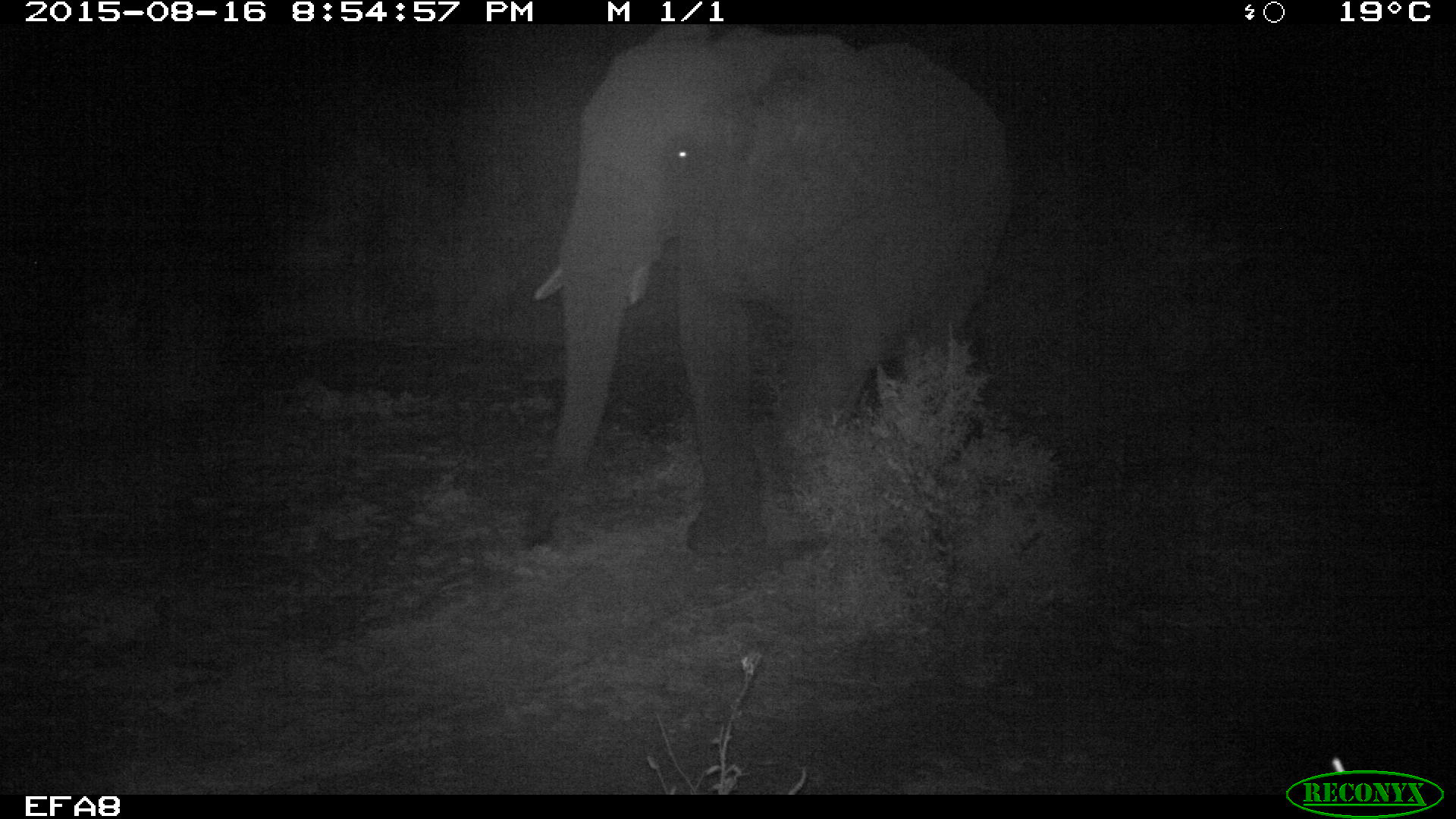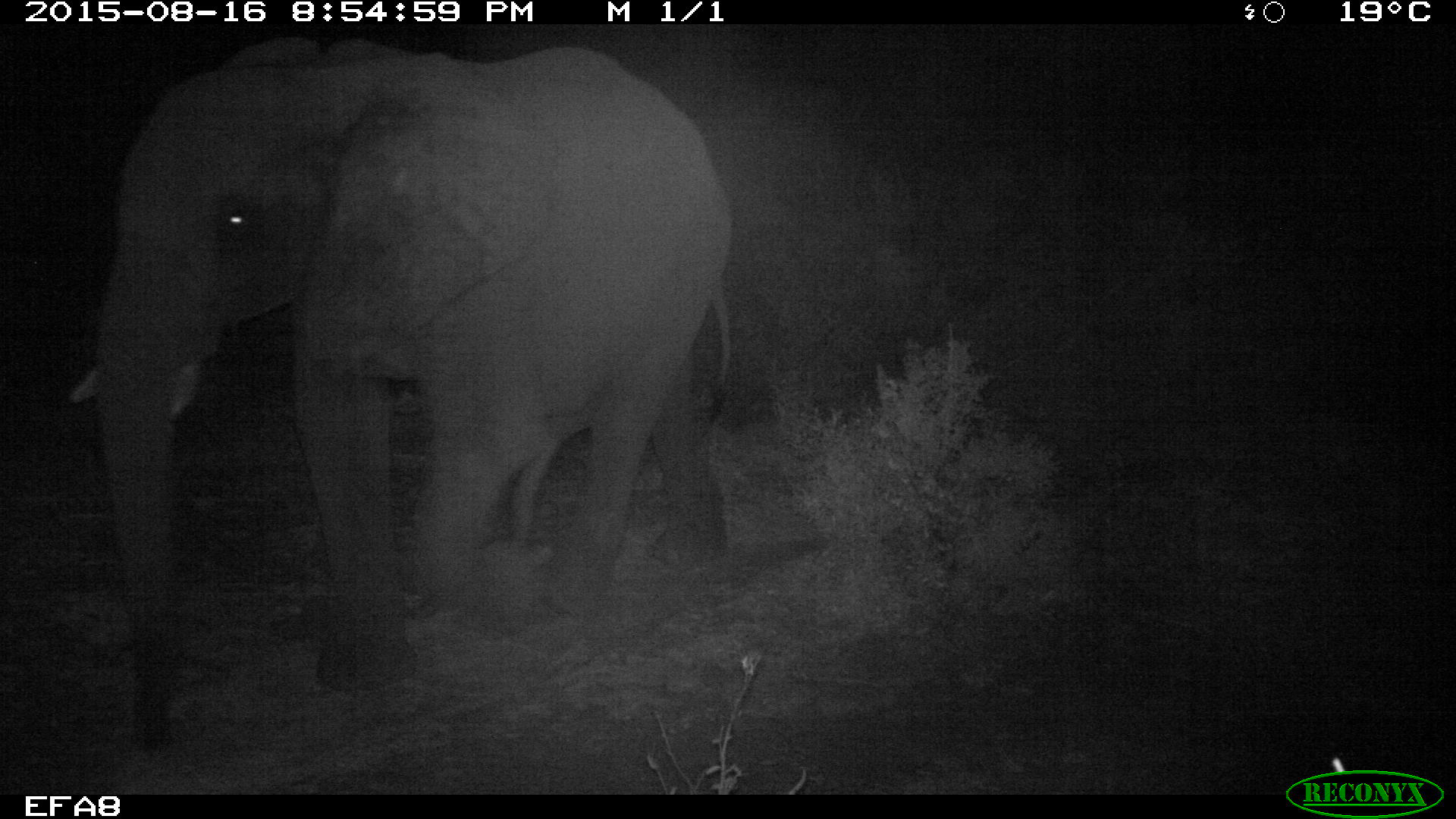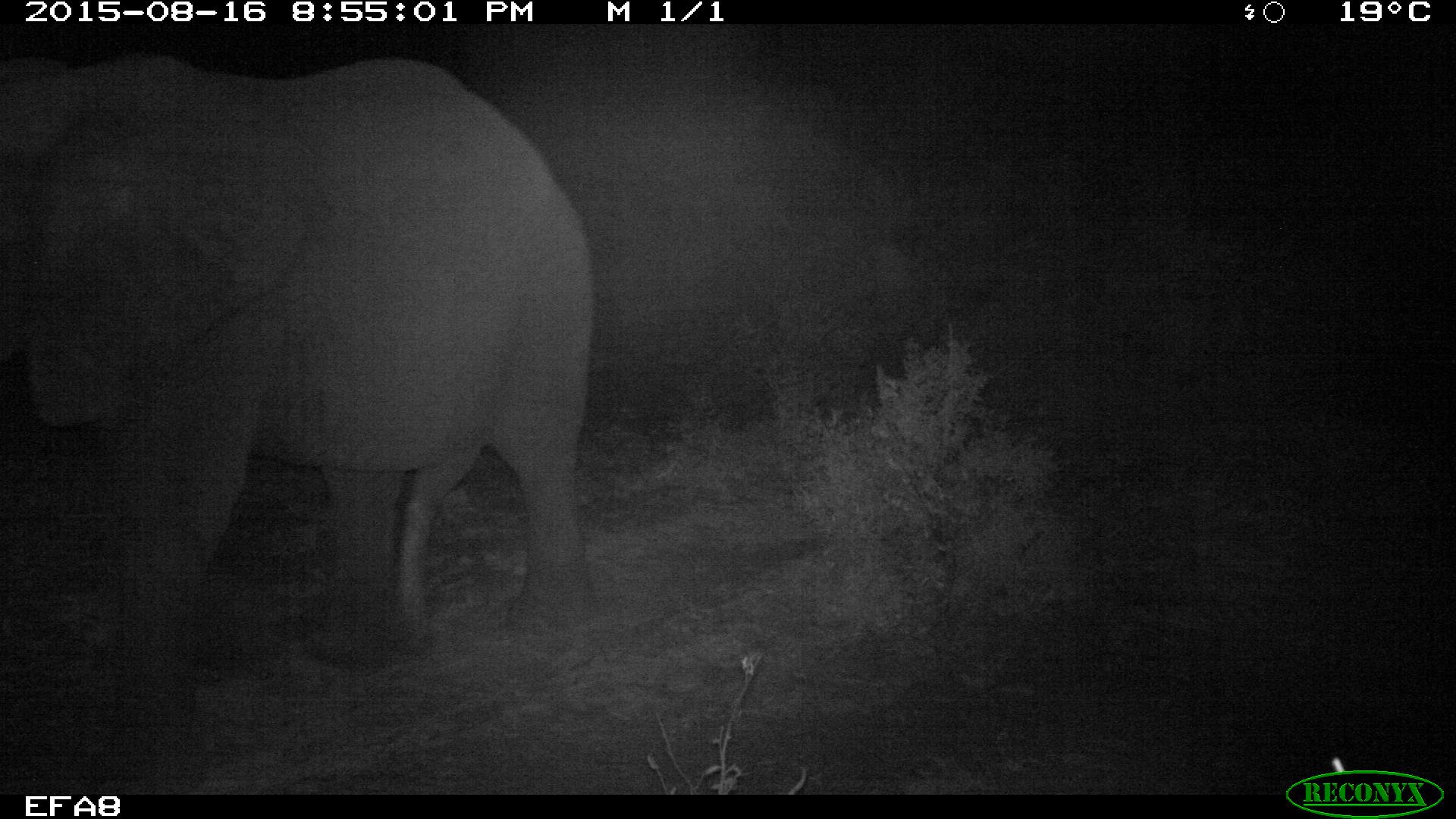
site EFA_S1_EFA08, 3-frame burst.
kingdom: Animalia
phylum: Chordata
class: Mammalia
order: Proboscidea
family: Elephantidae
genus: Loxodonta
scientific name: Loxodonta africana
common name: african bush elephant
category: elephant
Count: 1.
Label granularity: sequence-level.